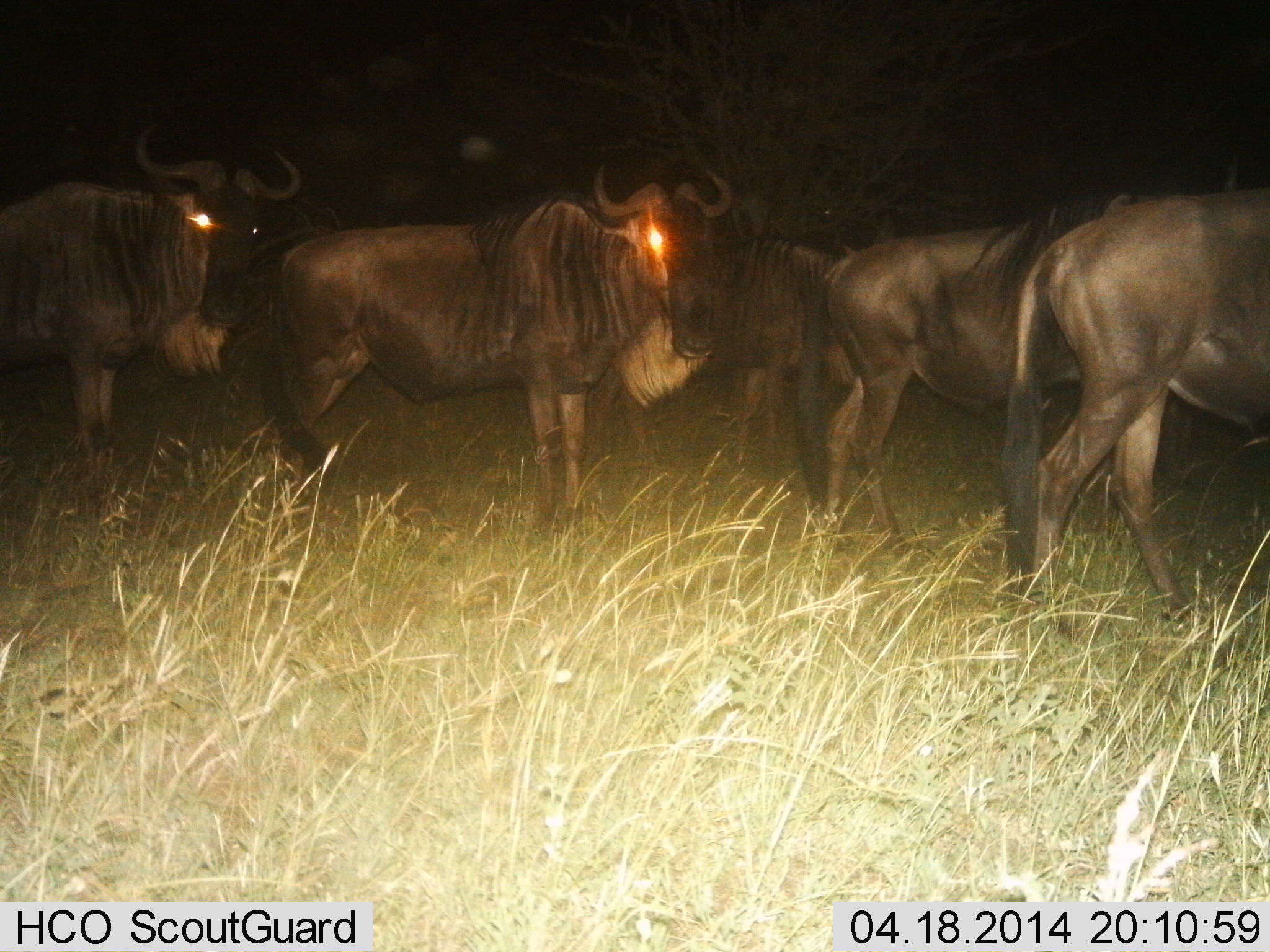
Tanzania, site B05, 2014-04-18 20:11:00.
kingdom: Animalia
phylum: Chordata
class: Mammalia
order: Artiodactyla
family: Bovidae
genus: Connochaetes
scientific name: Connochaetes taurinus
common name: blue wildebeest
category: wildebeest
Wildebeest (blue wildebeest) (Connochaetes taurinus), count 5. Behavior (volunteer vote fractions): standing 90%, resting 10%, moving 20%, interacting 0%. Young present (vote fraction): 0%. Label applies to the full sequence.